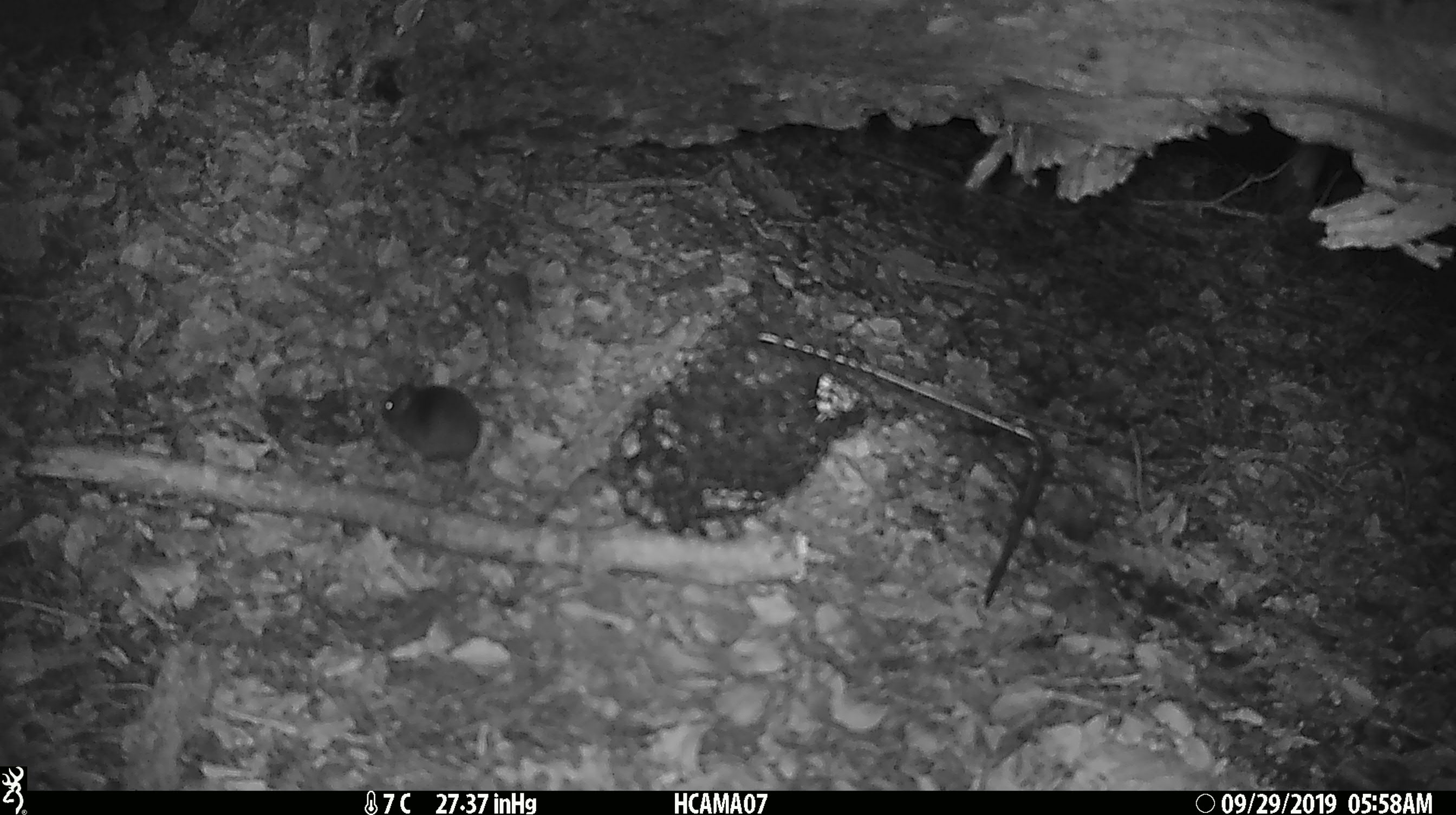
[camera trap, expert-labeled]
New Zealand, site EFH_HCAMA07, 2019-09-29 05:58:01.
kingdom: Animalia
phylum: Chordata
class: Mammalia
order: Rodentia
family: Muridae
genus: Mus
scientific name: Mus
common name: mouse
Mouse (Mus).